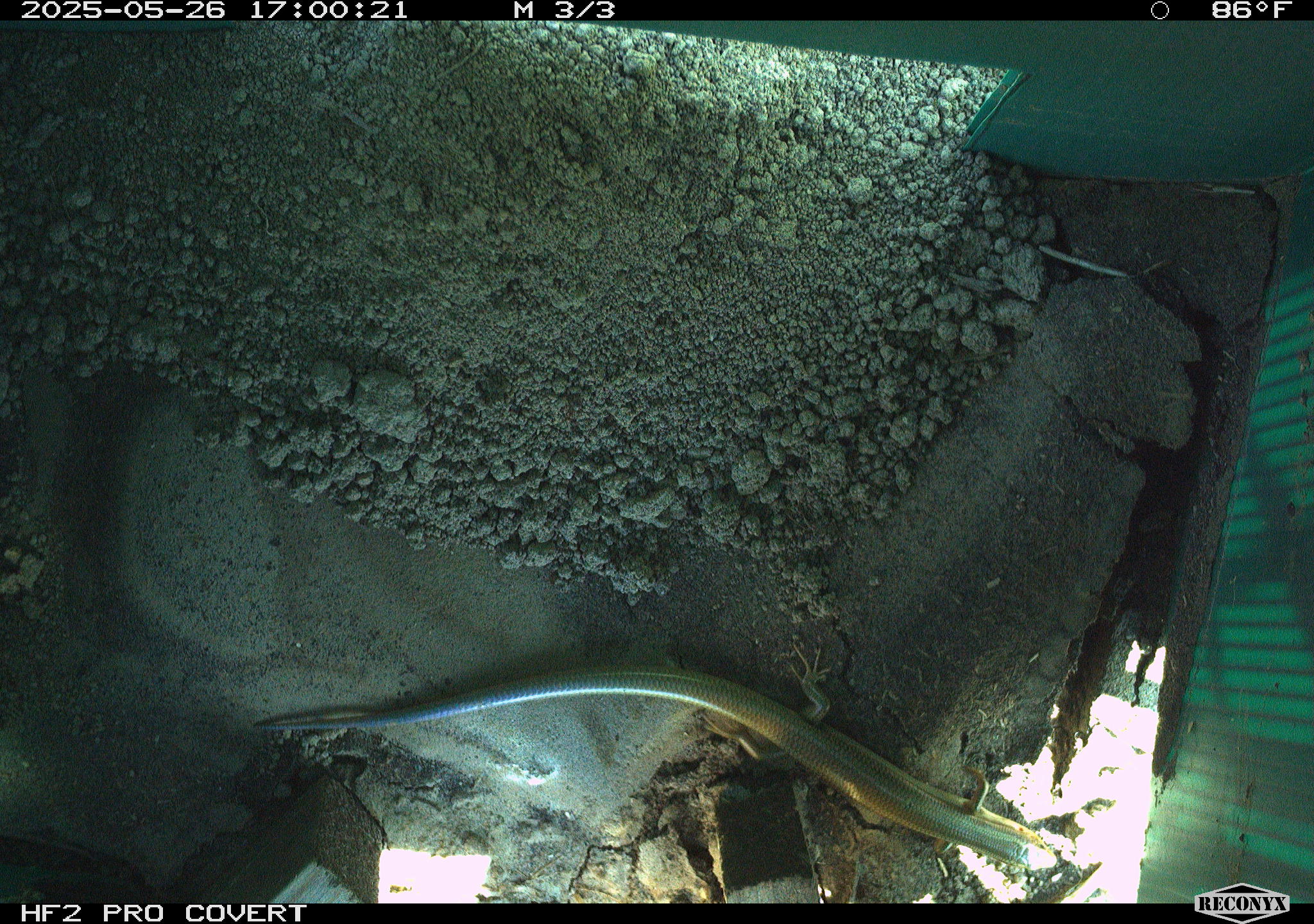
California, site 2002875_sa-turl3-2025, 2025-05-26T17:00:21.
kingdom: Animalia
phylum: Chordata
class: Reptilia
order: Squamata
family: Scincidae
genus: Plestiodon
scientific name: Plestiodon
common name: blue-tailed skinks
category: plestiodon species